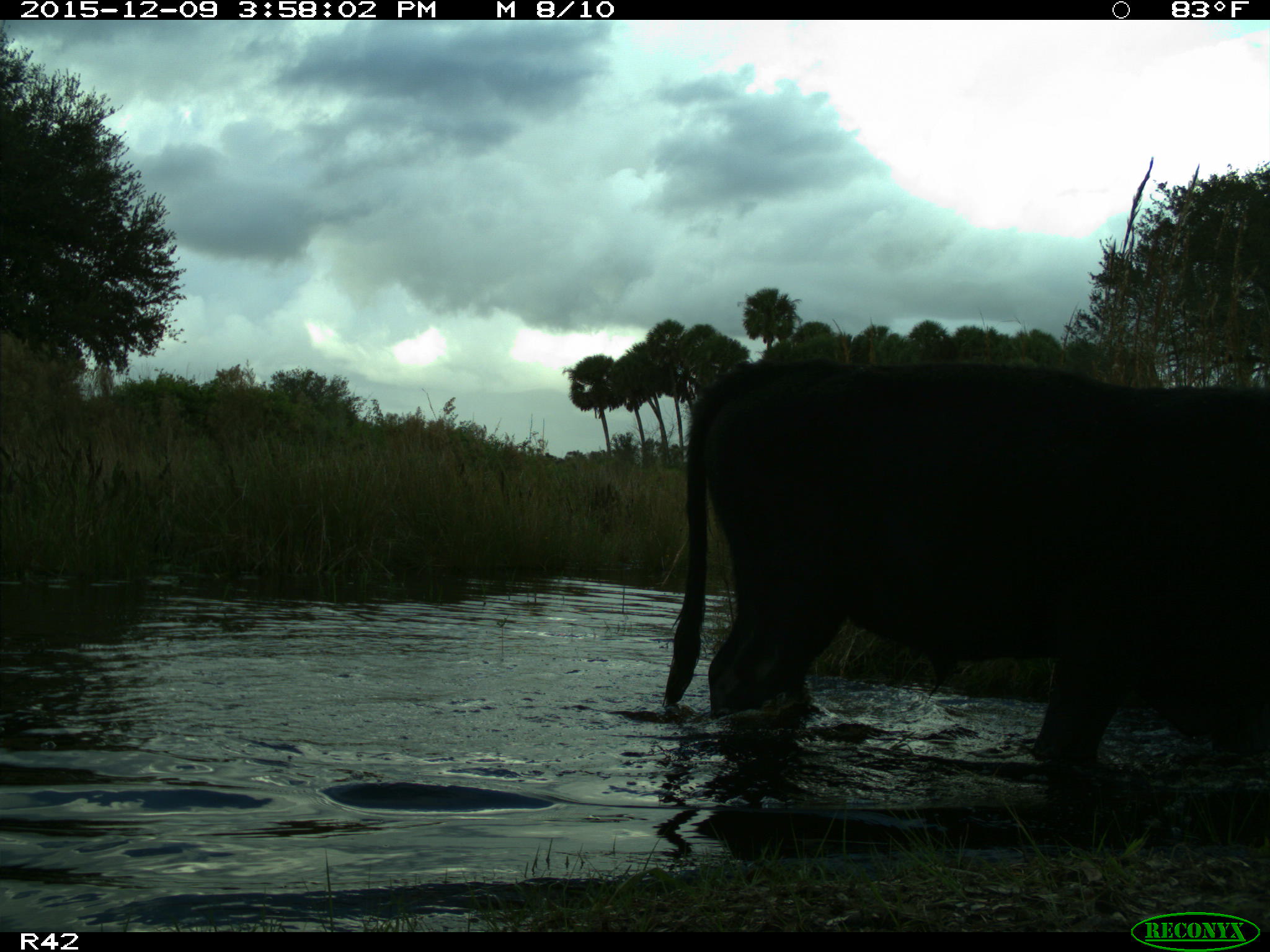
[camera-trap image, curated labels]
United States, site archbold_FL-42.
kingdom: Animalia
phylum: Chordata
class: Mammalia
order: Artiodactyla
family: Bovidae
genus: Bos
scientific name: Bos taurus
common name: domestic cow